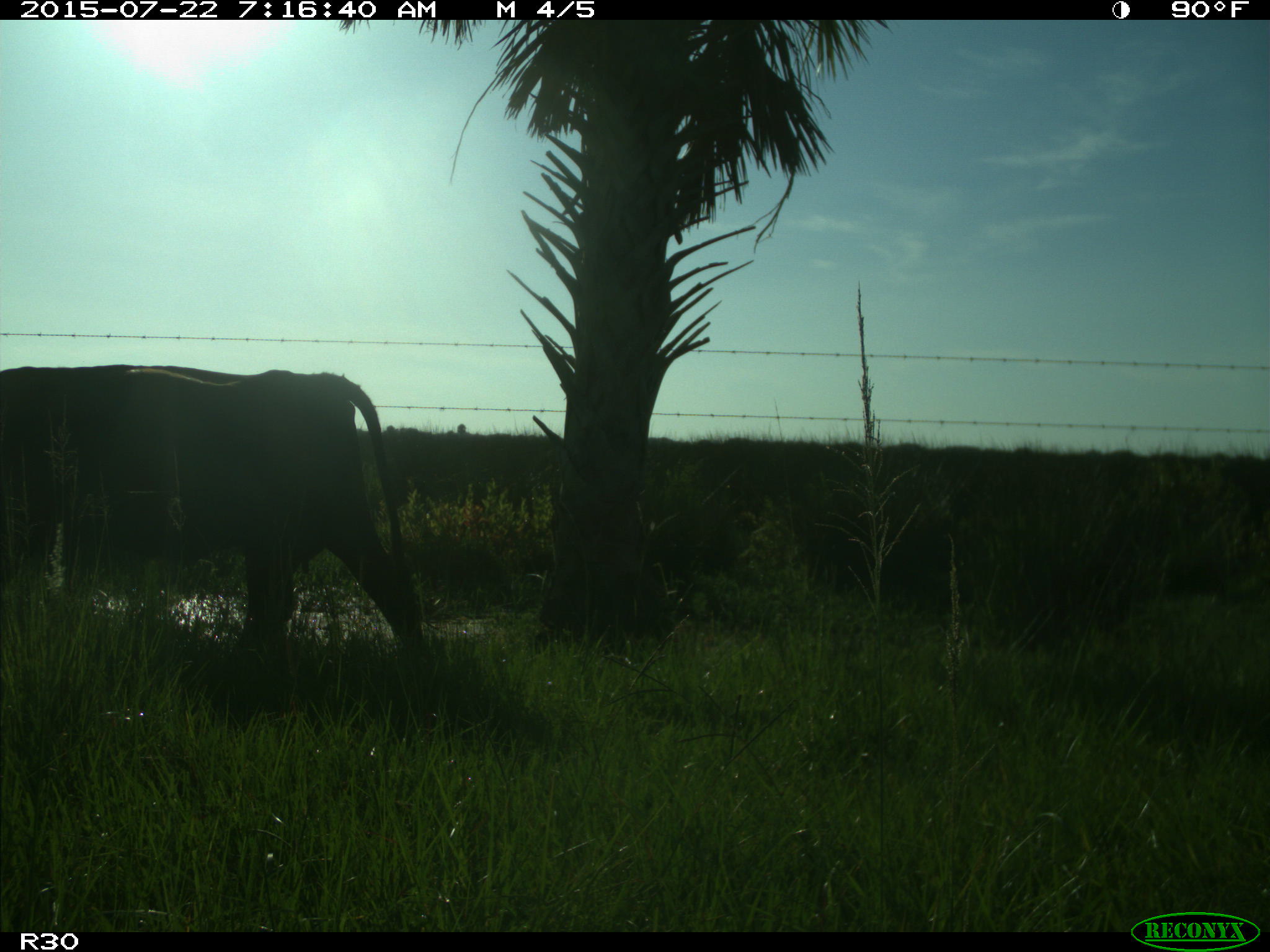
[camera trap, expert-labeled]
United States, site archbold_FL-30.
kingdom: Animalia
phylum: Chordata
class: Mammalia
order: Artiodactyla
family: Bovidae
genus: Bos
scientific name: Bos taurus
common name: domestic cow